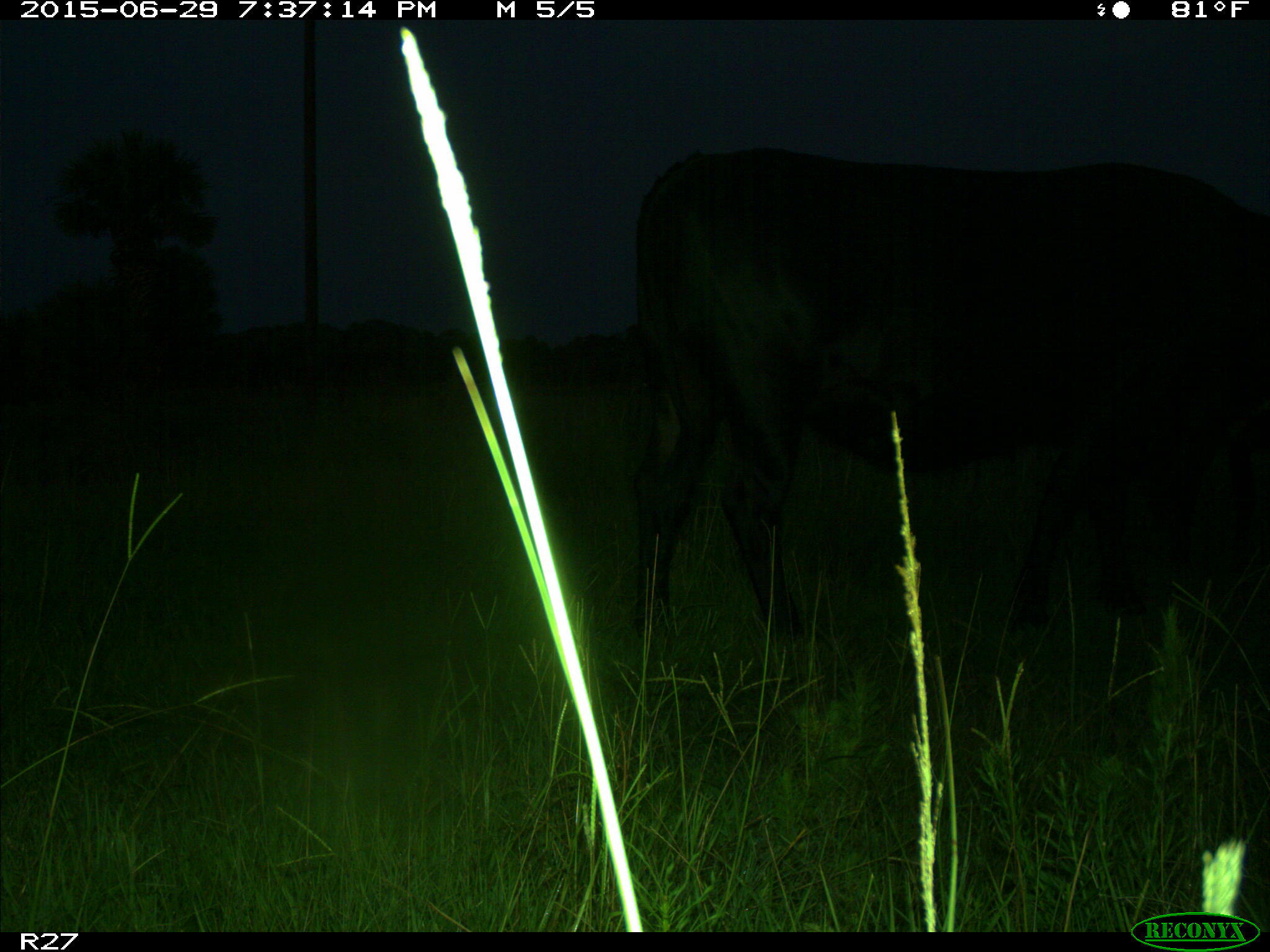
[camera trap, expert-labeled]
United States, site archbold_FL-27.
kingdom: Animalia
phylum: Chordata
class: Mammalia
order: Artiodactyla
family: Bovidae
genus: Bos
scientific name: Bos taurus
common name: domestic cow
Bos taurus (domestic cow).